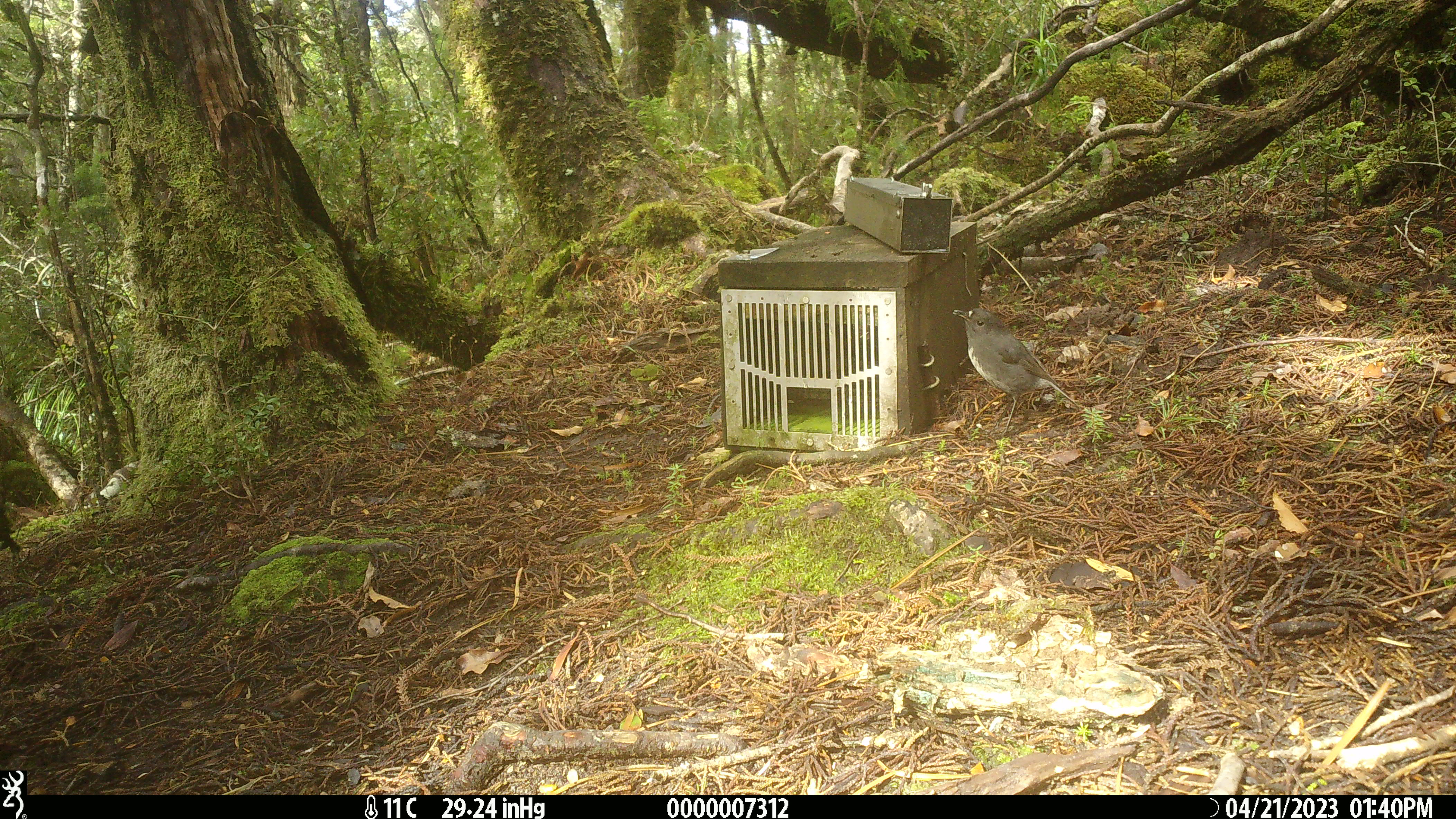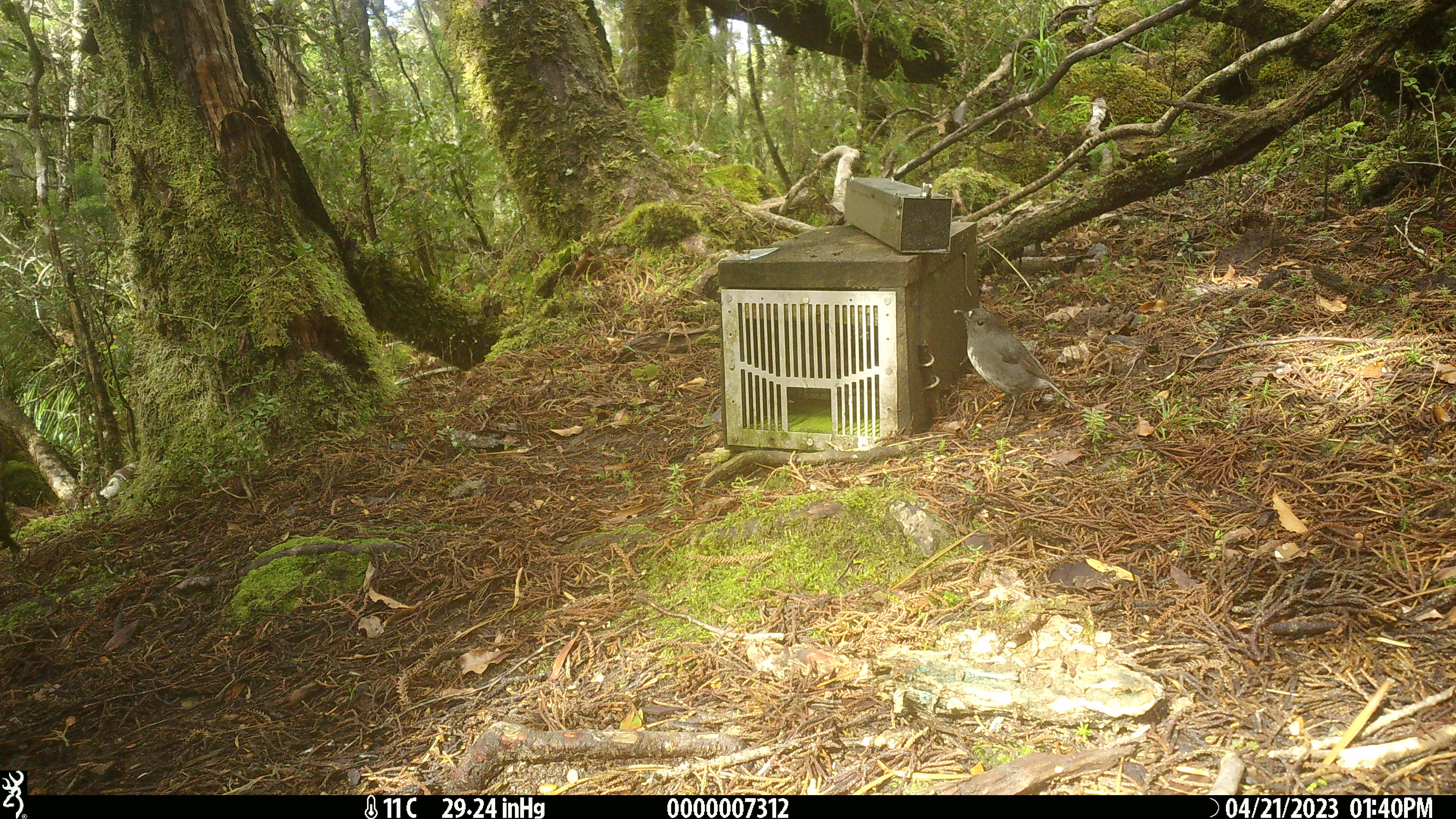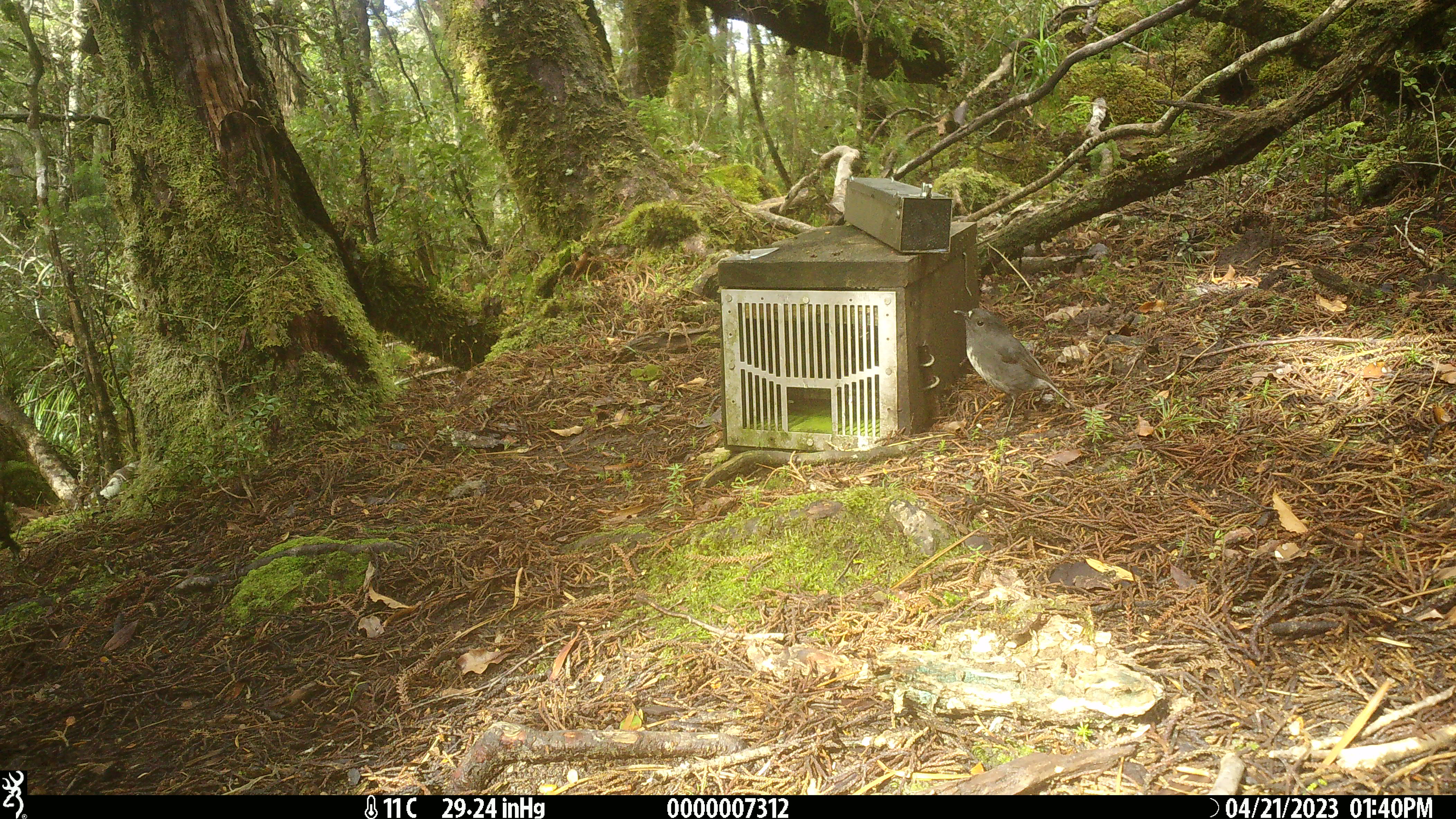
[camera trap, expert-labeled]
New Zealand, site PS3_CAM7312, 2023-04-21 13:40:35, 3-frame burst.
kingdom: Animalia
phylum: Chordata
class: Aves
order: Passeriformes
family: Petroicidae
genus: Petroica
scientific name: Petroica australis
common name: new zealand robin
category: robin